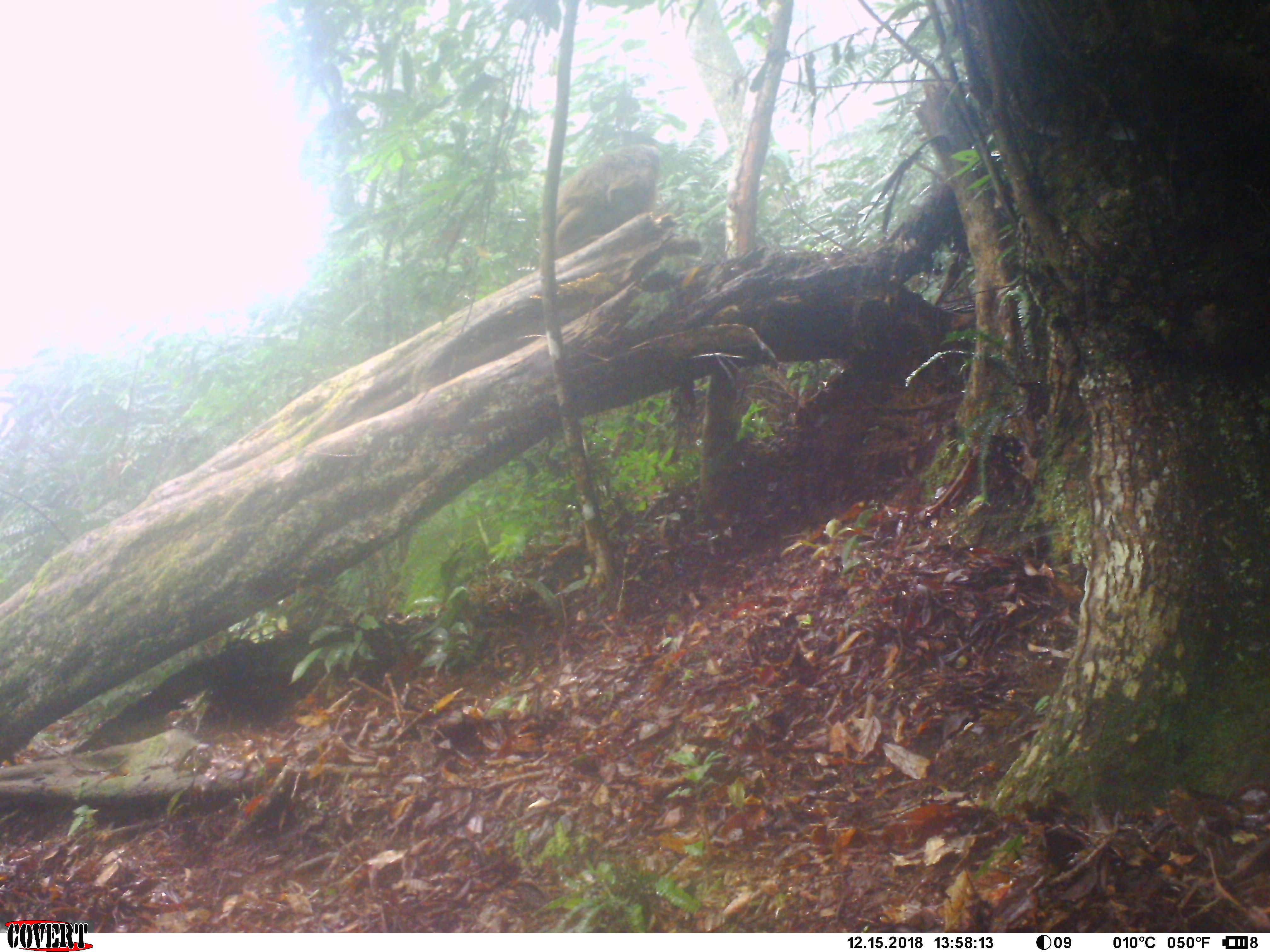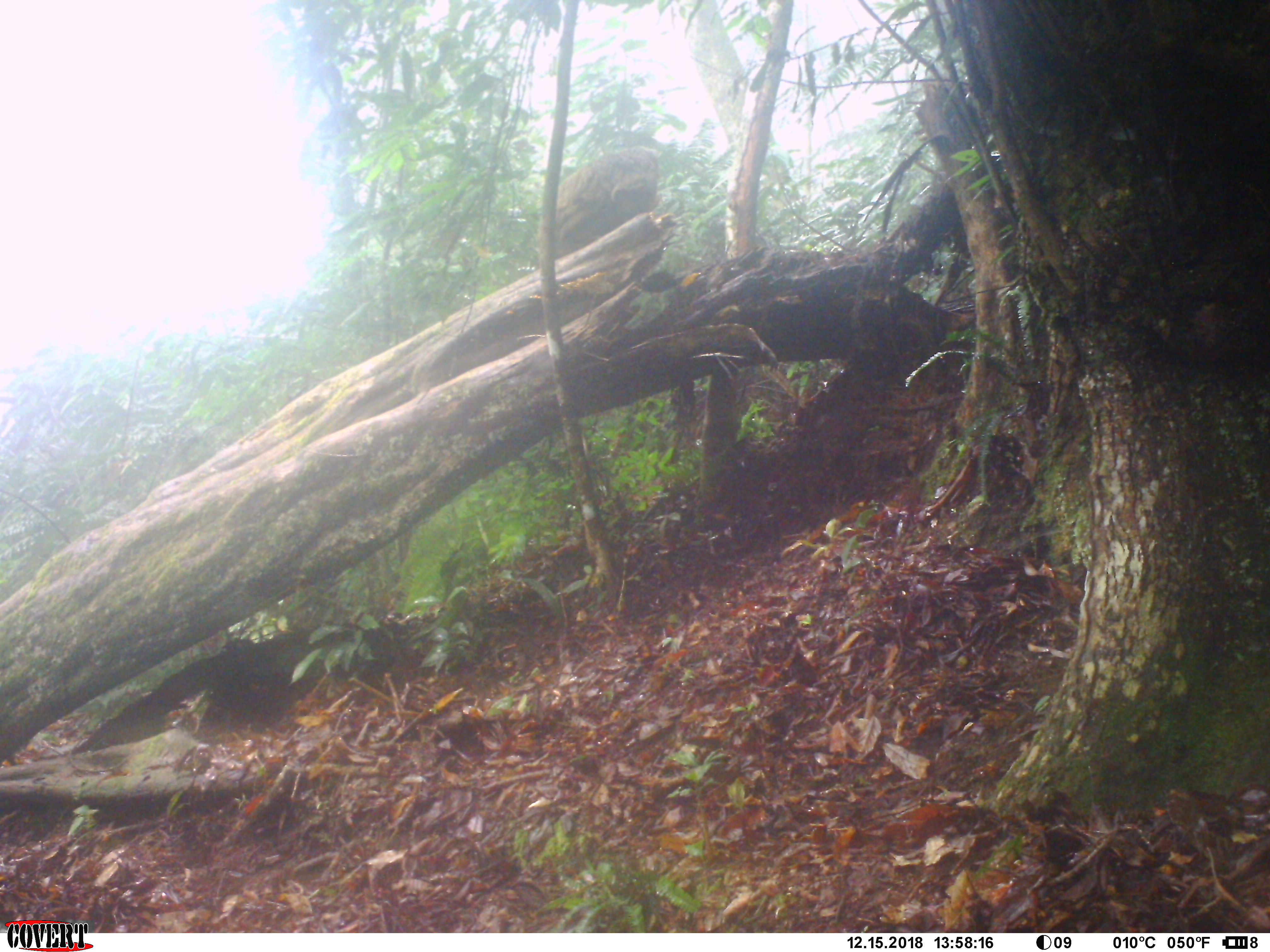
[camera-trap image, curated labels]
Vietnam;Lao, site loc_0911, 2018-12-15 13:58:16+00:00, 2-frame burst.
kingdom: Animalia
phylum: Chordata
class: Mammalia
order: Primates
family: Cercopithecidae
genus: Macaca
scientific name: Macaca arctoides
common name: stump-tailed macaque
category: stump tailed macaque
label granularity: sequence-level